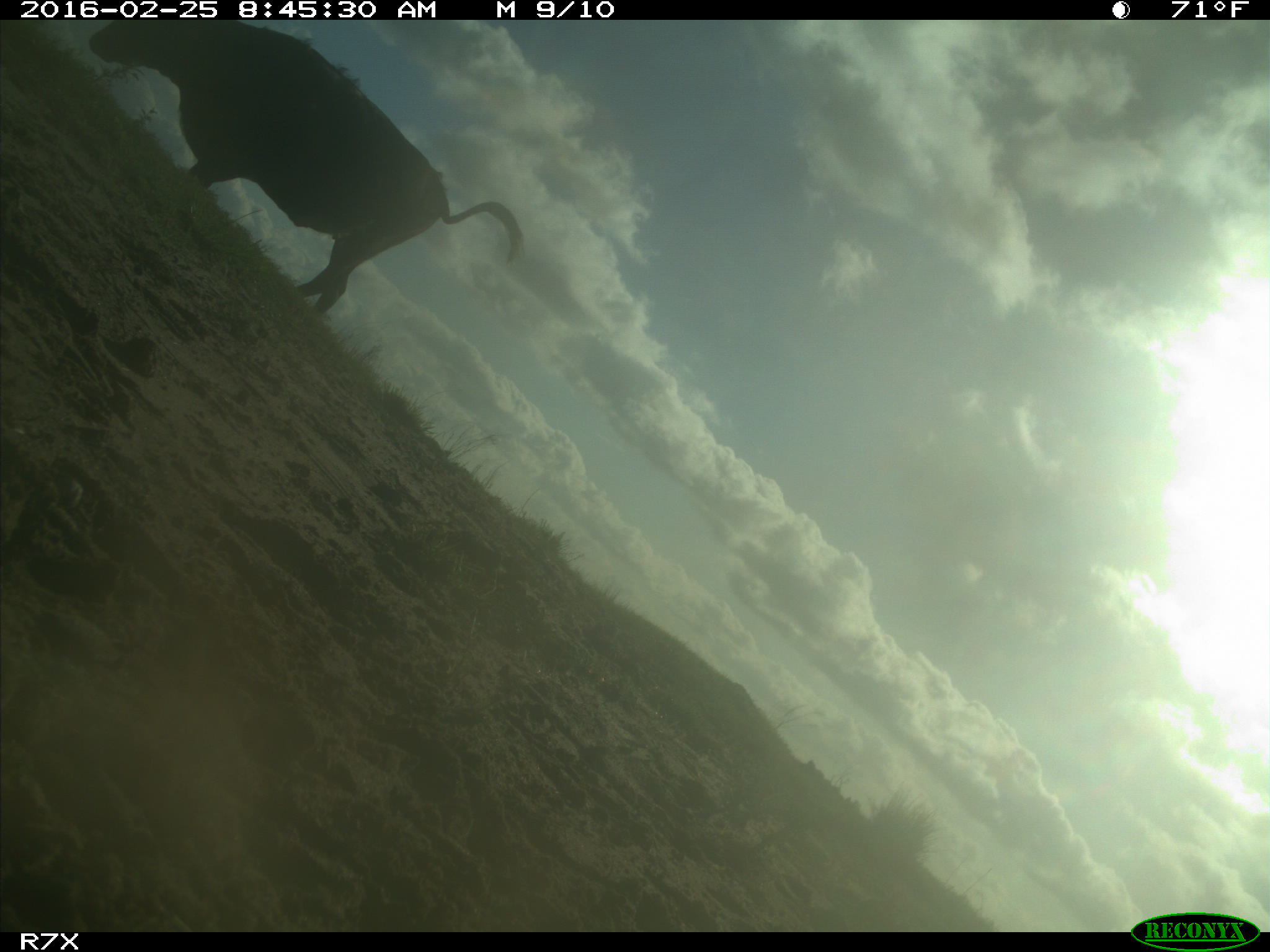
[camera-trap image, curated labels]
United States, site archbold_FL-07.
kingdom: Animalia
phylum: Chordata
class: Mammalia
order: Artiodactyla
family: Bovidae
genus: Bos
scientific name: Bos taurus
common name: domestic cow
Bos taurus (domestic cow).